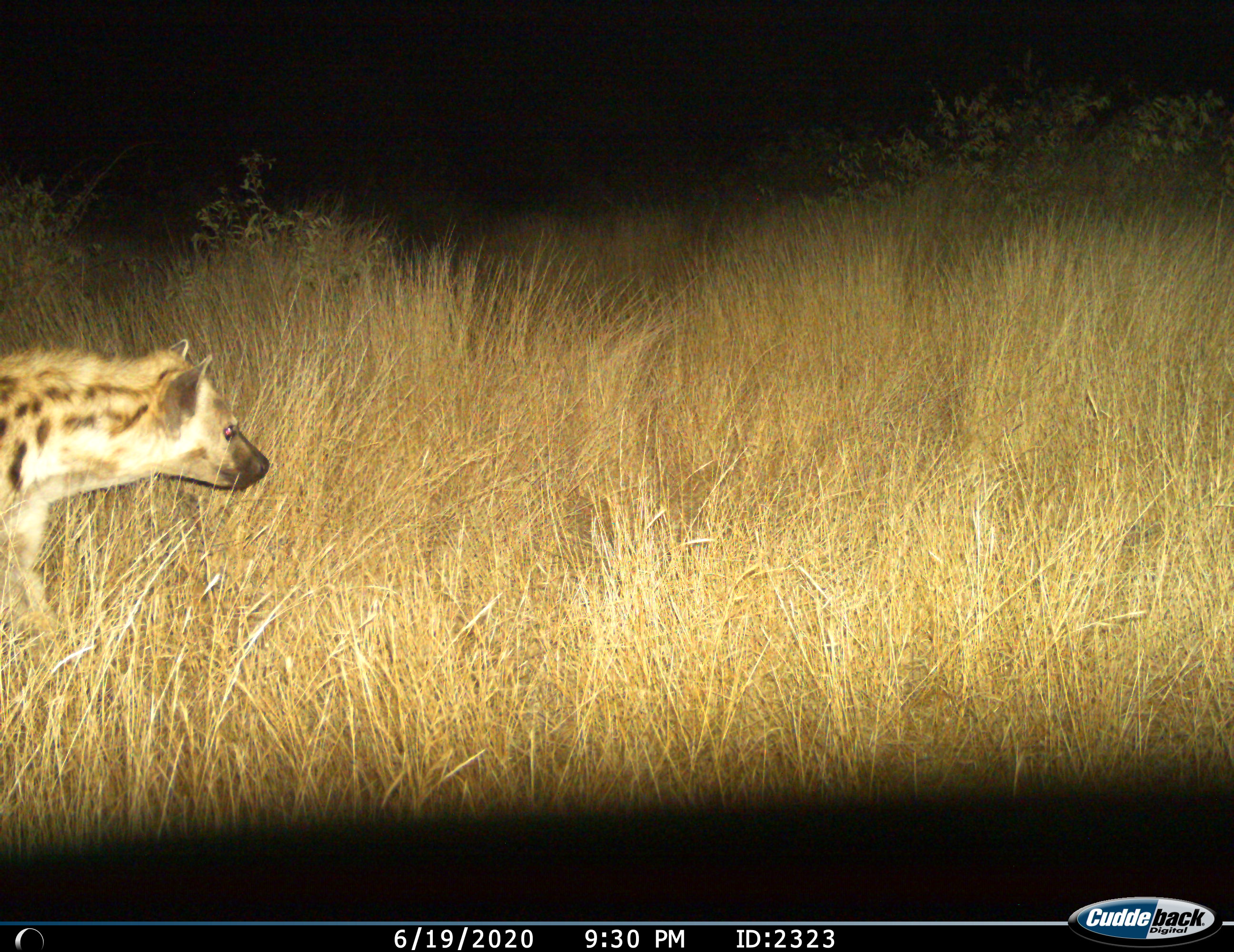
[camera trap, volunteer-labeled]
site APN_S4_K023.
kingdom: Animalia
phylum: Chordata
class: Mammalia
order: Carnivora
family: Hyaenidae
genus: Crocuta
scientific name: Crocuta crocuta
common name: spotted hyena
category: hyenaspotted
Hyenaspotted (spotted hyena) (Crocuta crocuta), count 1. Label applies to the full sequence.